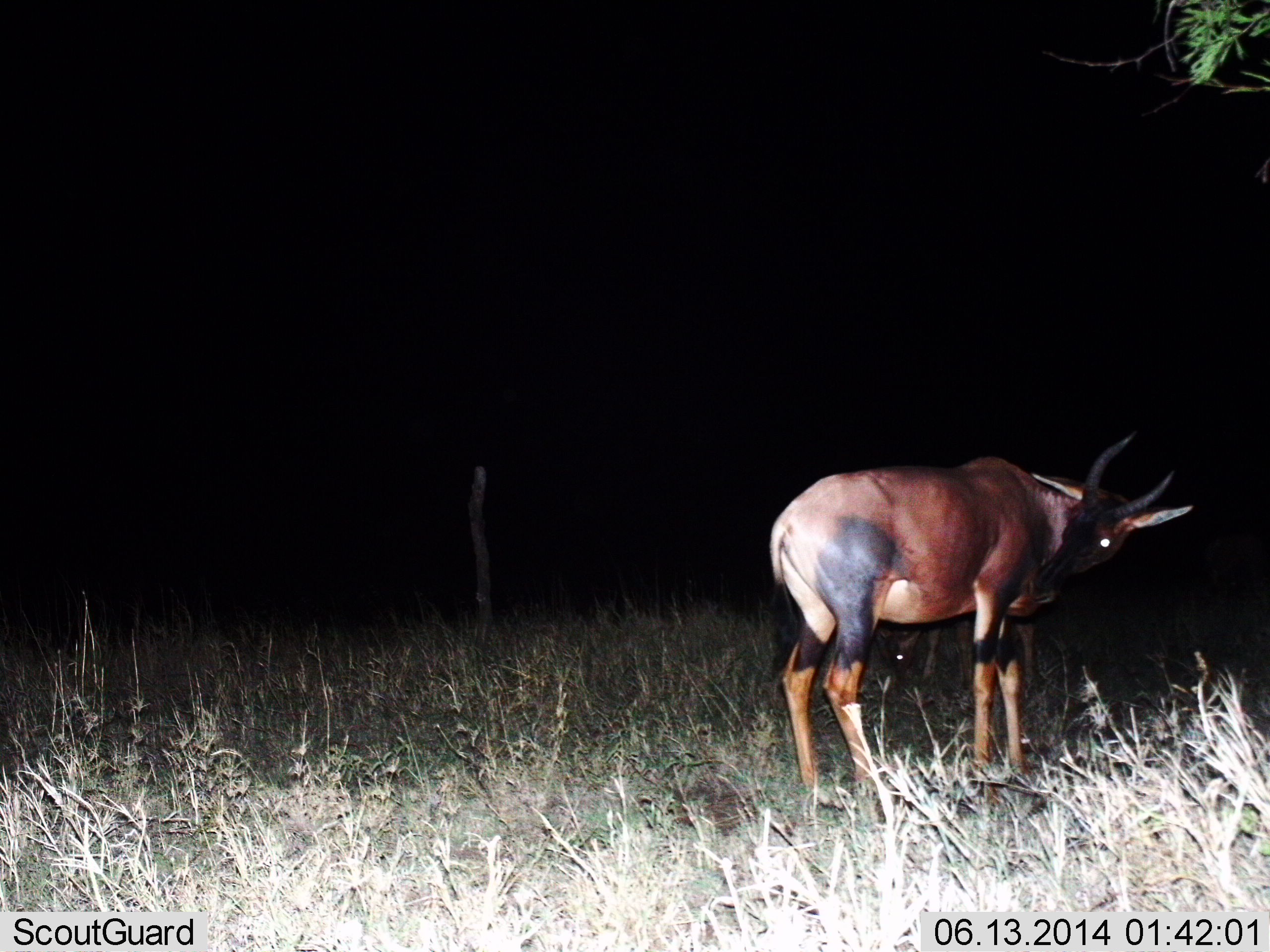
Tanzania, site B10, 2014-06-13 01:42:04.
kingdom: Animalia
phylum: Chordata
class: Mammalia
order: Artiodactyla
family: Bovidae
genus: Damaliscus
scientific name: Damaliscus lunatus jimela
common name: topi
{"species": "topi (Damaliscus lunatus jimela)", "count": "1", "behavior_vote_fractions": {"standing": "100%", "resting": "0%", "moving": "0%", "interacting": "0%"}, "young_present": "0%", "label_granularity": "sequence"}